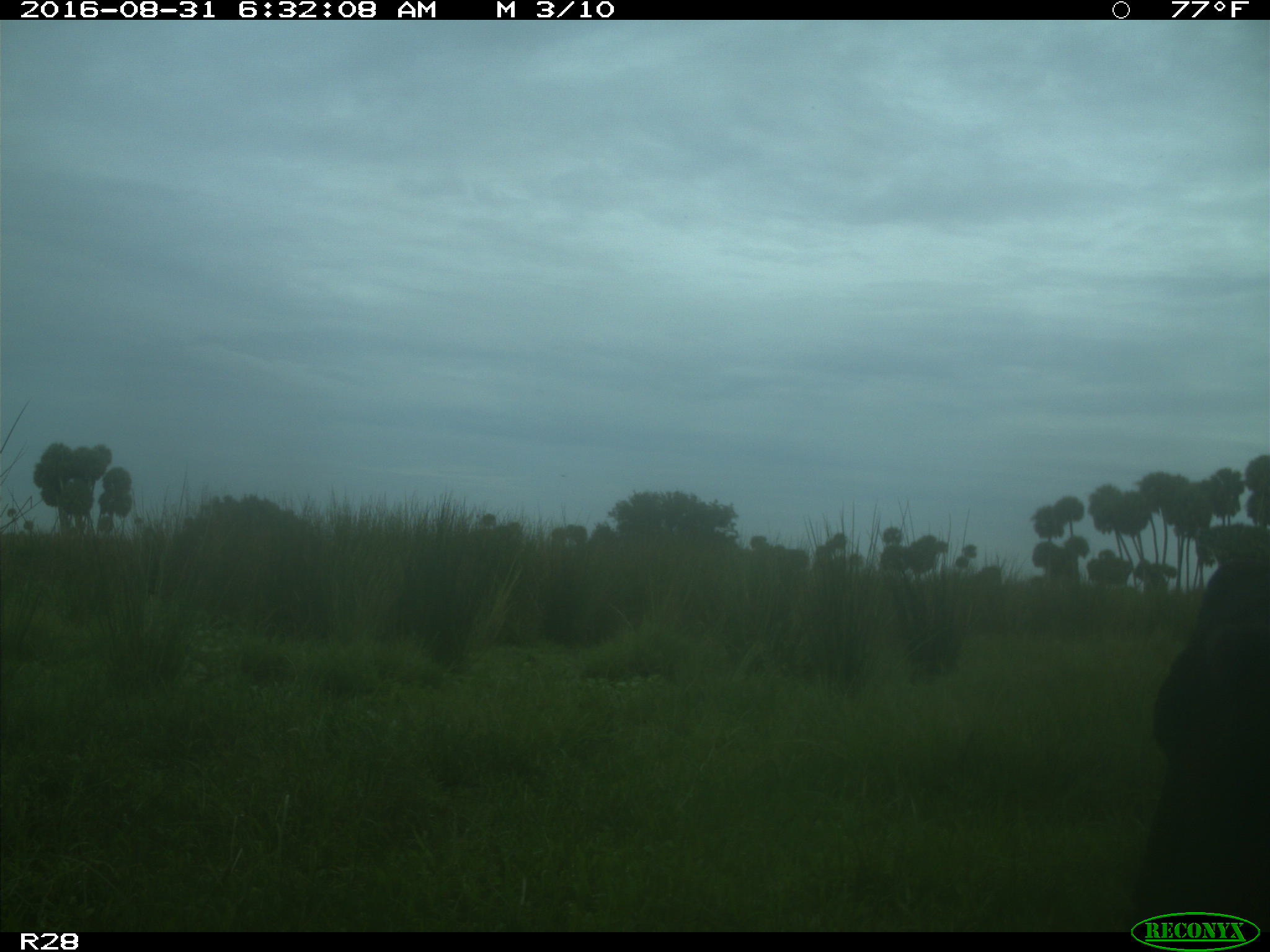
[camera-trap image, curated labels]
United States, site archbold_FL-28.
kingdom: Animalia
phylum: Chordata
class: Mammalia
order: Artiodactyla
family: Bovidae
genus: Bos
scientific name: Bos taurus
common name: domestic cow